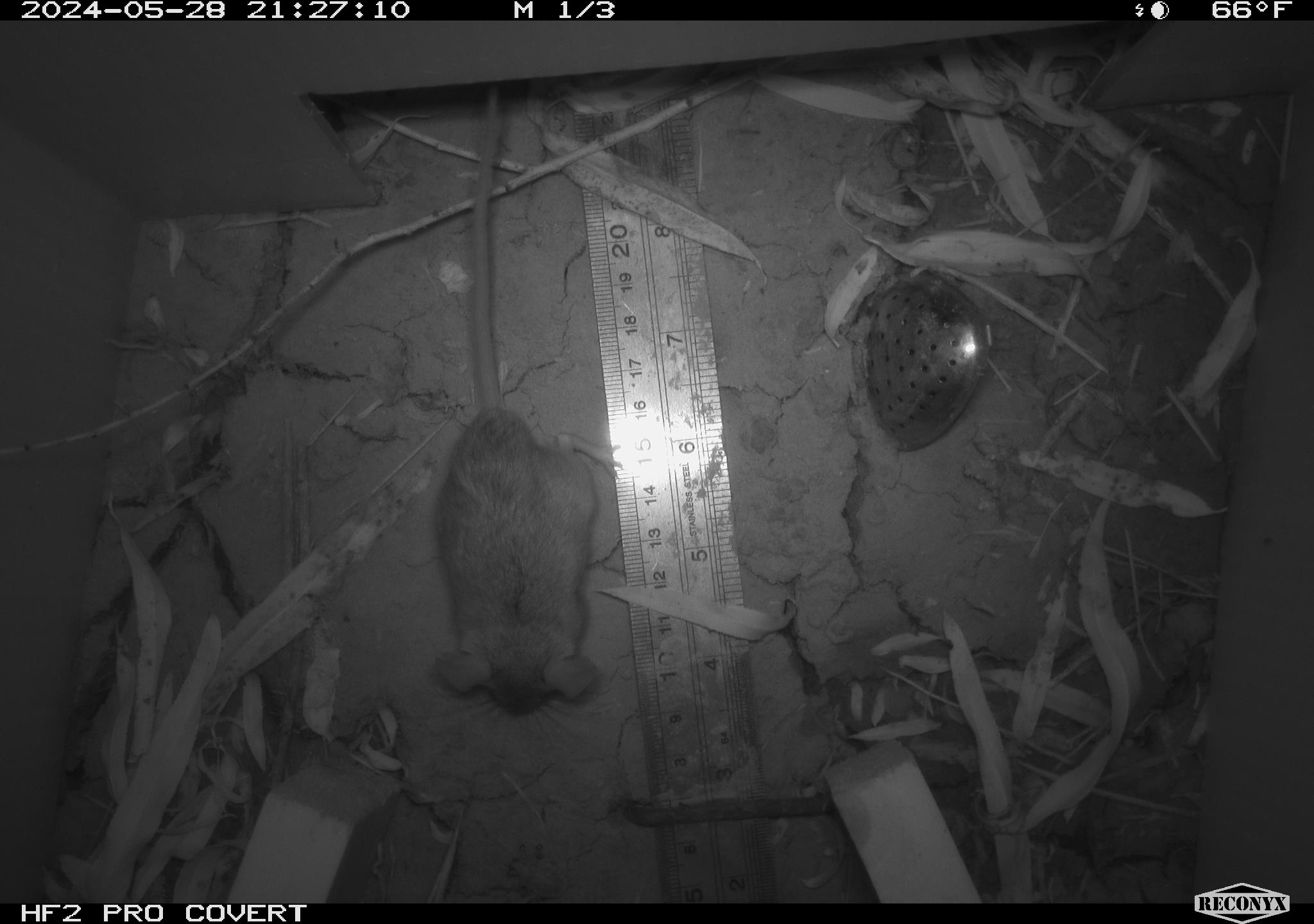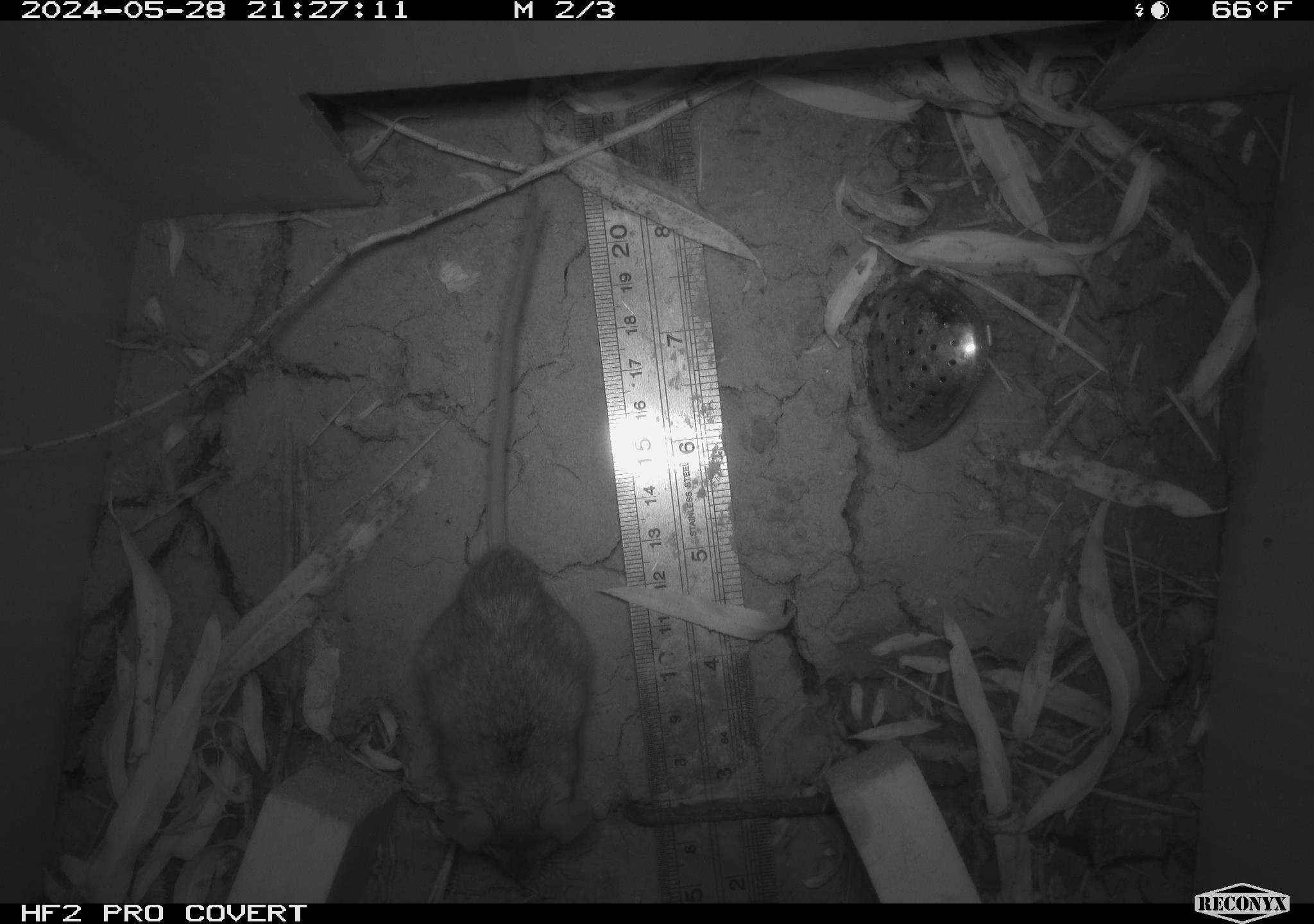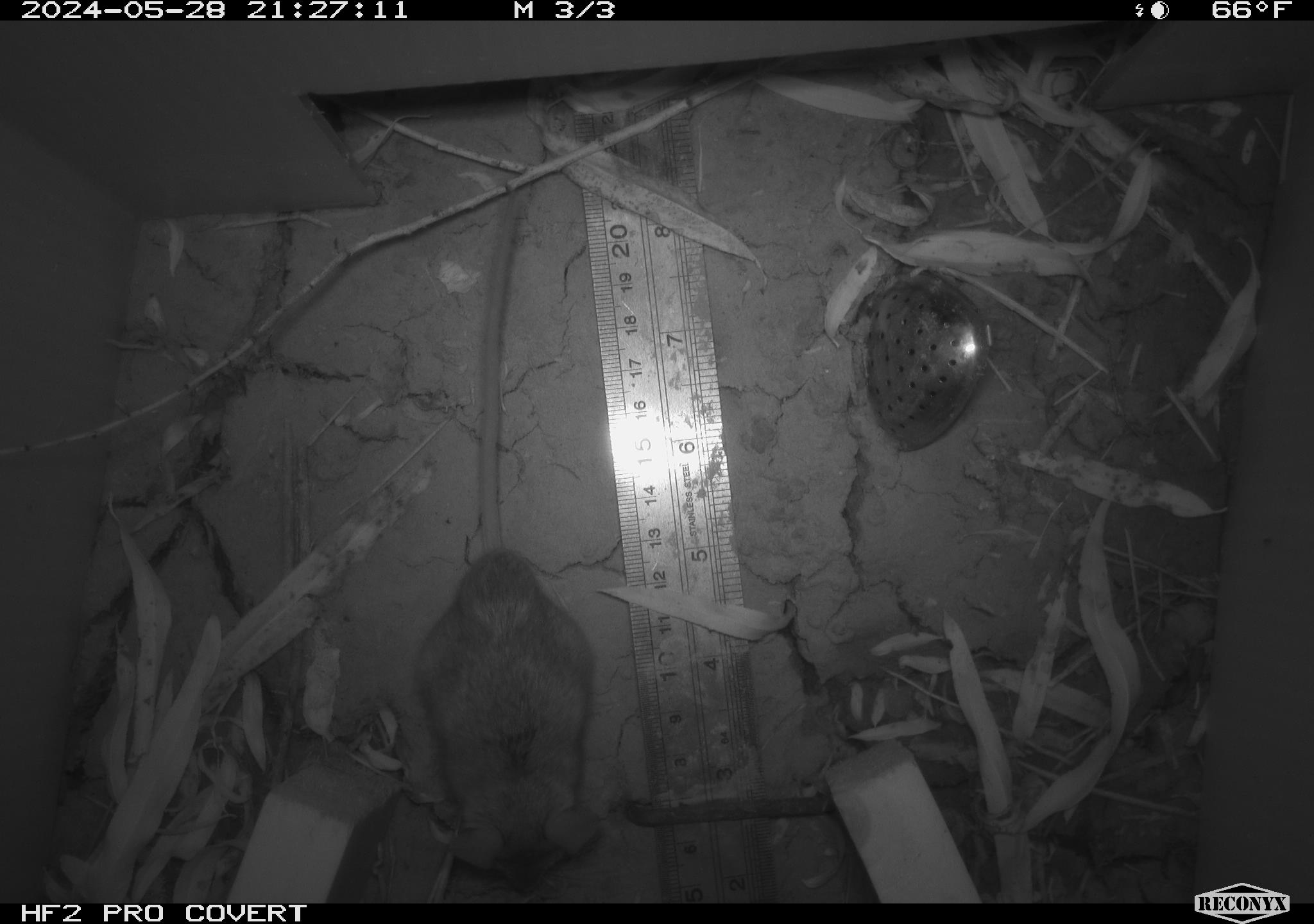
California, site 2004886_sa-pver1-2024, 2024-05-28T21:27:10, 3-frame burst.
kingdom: Animalia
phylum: Chordata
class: Mammalia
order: Rodentia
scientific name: Rodentia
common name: mouse species